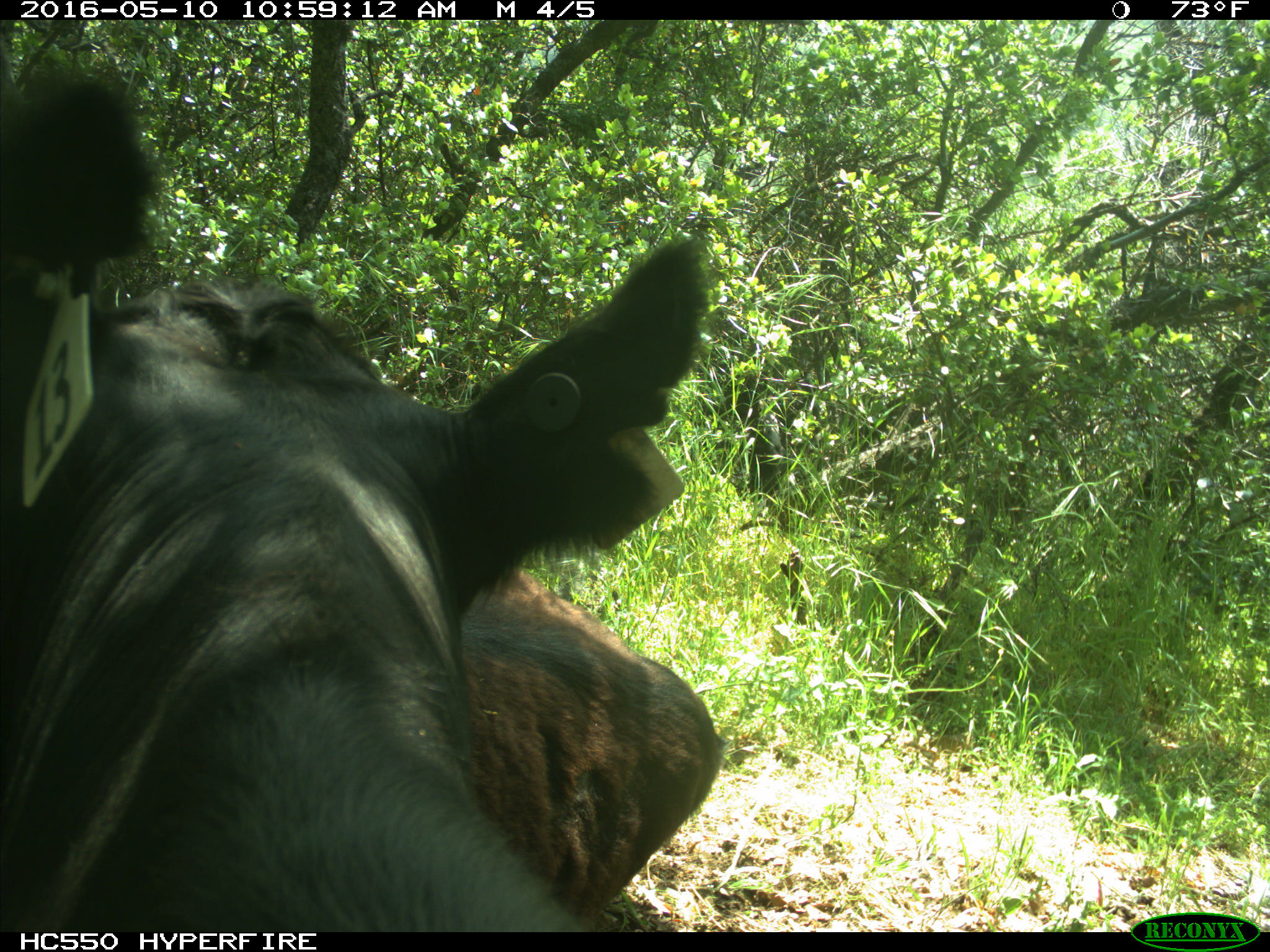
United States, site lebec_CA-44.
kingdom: Animalia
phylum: Chordata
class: Mammalia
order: Artiodactyla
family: Bovidae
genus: Bos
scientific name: Bos taurus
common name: domestic cow